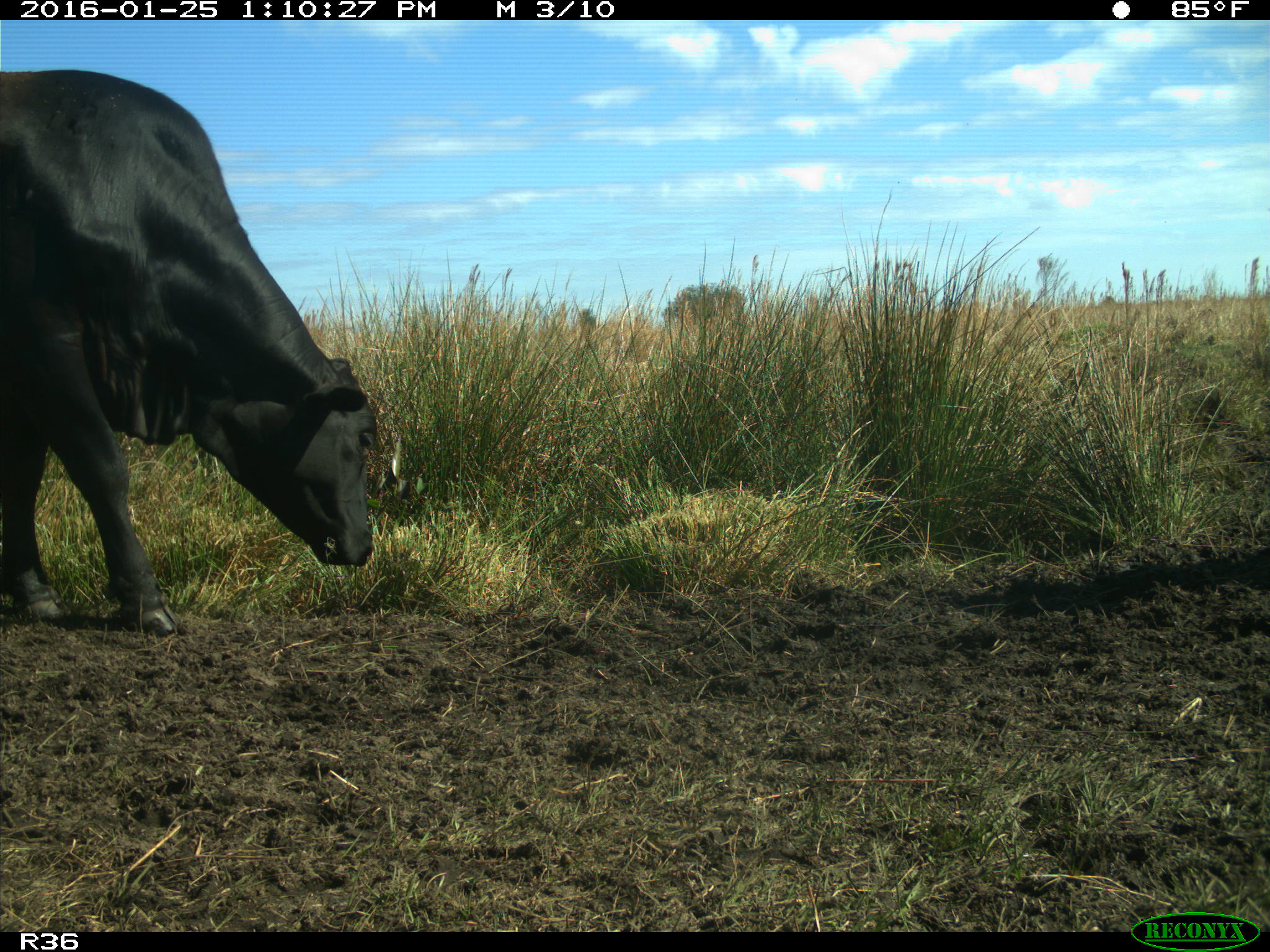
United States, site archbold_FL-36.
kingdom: Animalia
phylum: Chordata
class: Mammalia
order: Artiodactyla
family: Bovidae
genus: Bos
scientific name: Bos taurus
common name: domestic cow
Bos taurus (domestic cow).